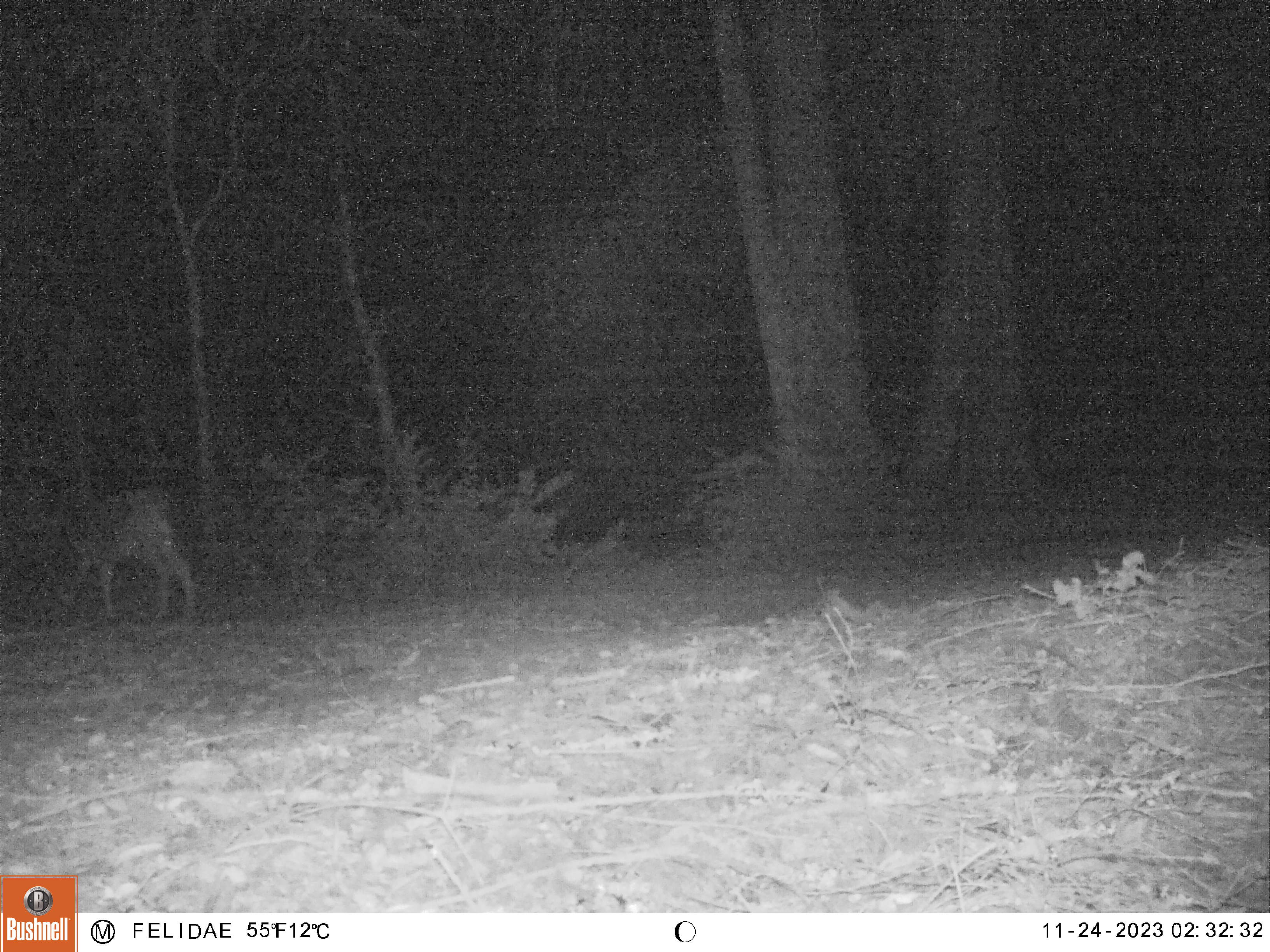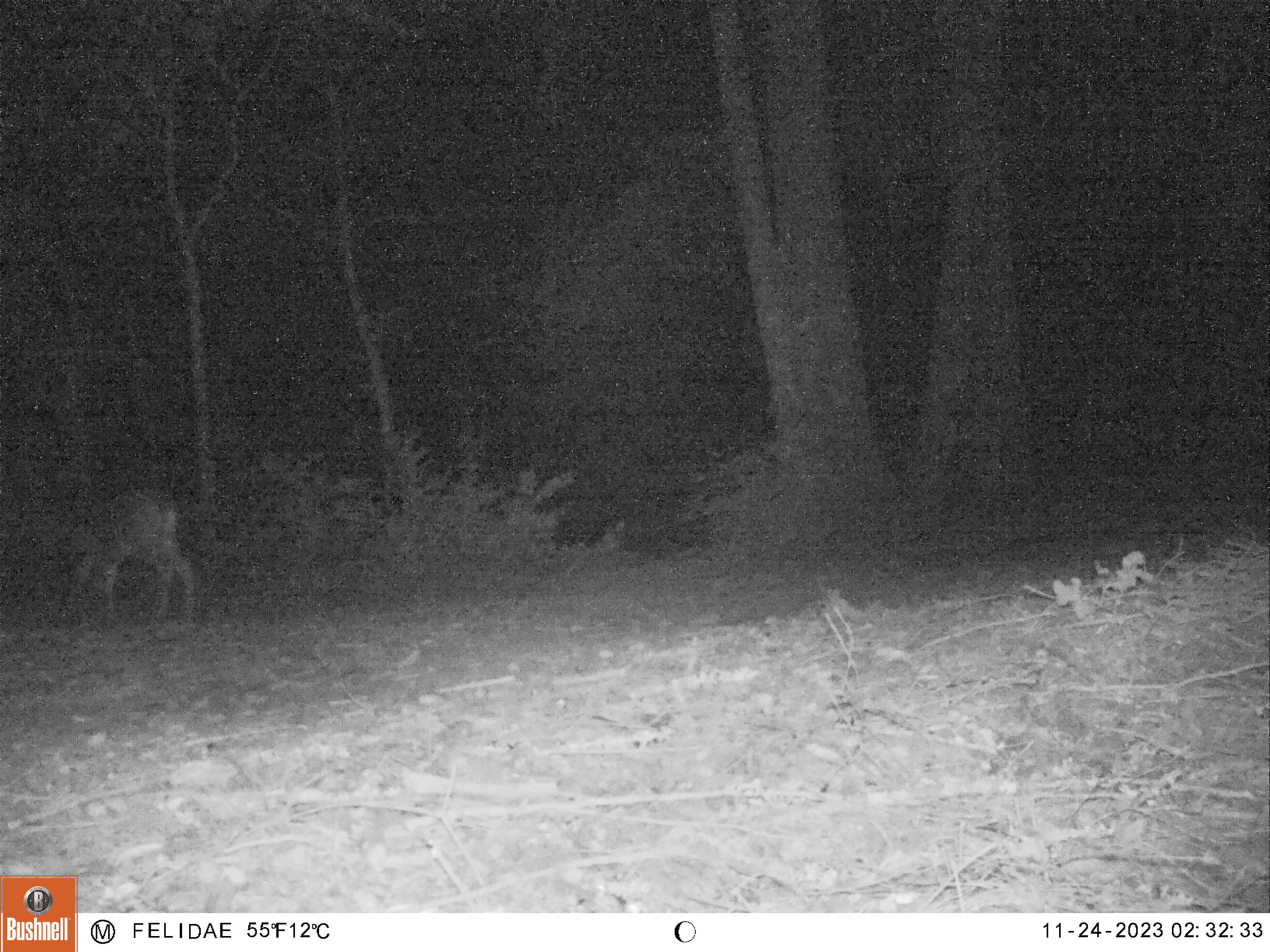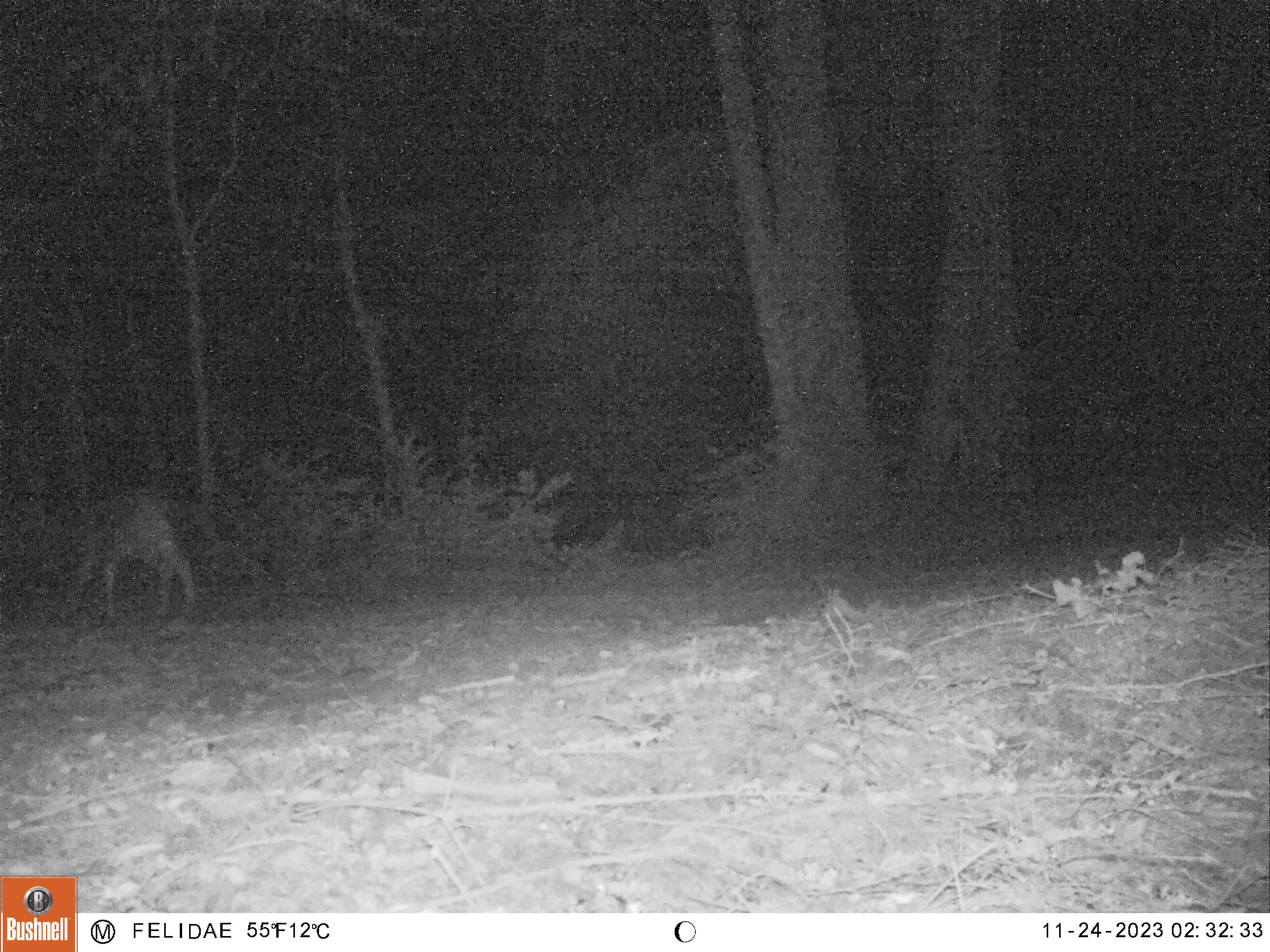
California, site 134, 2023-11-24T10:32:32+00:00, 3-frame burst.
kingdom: Animalia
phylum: Chordata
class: Mammalia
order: Artiodactyla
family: Cervidae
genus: Odocoileus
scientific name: Odocoileus hemionus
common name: mule deer